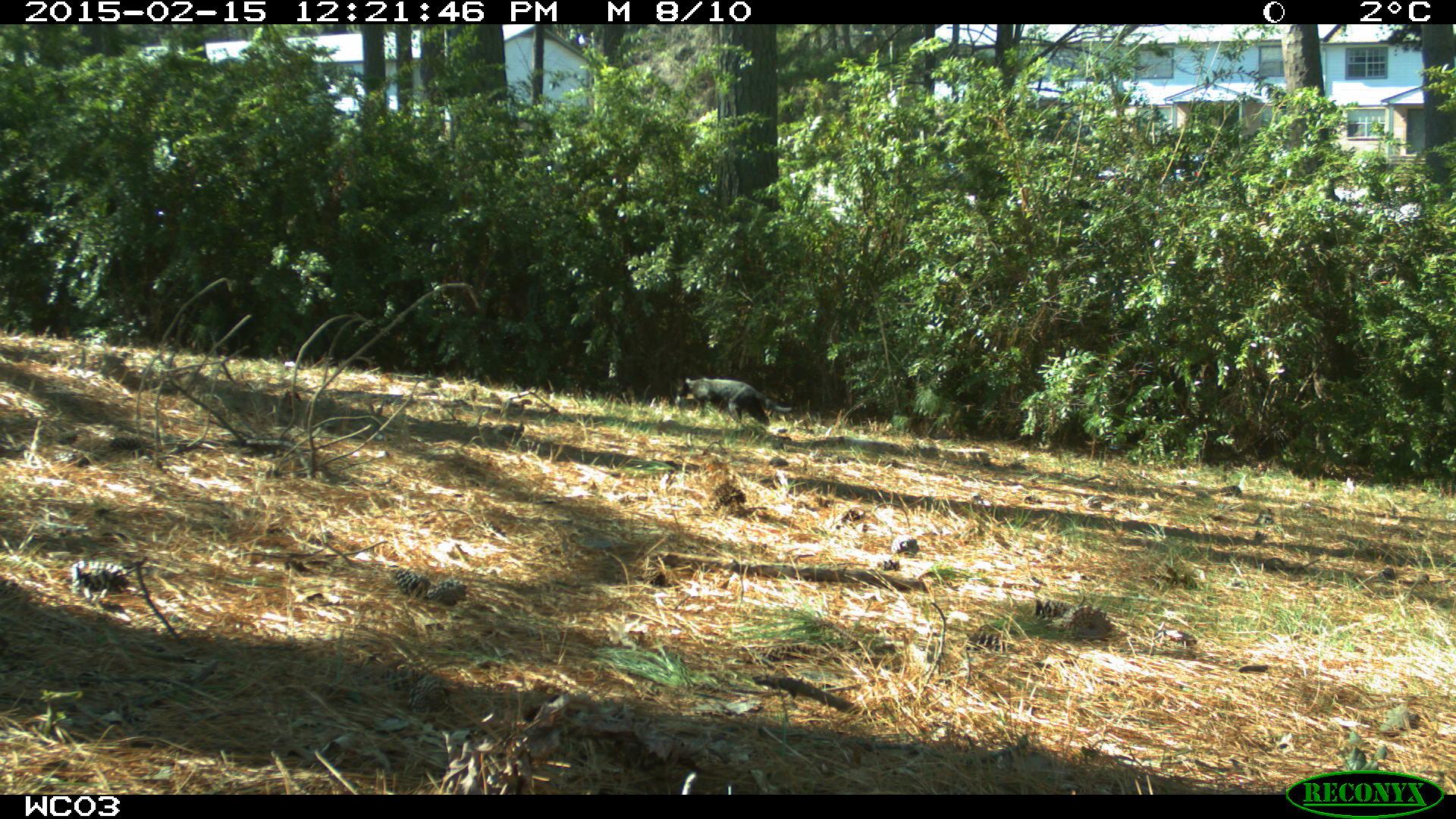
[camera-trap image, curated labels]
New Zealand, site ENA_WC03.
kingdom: Animalia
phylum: Chordata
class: Mammalia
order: Carnivora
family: Felidae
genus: Felis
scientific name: Felis catus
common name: domestic cat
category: cat